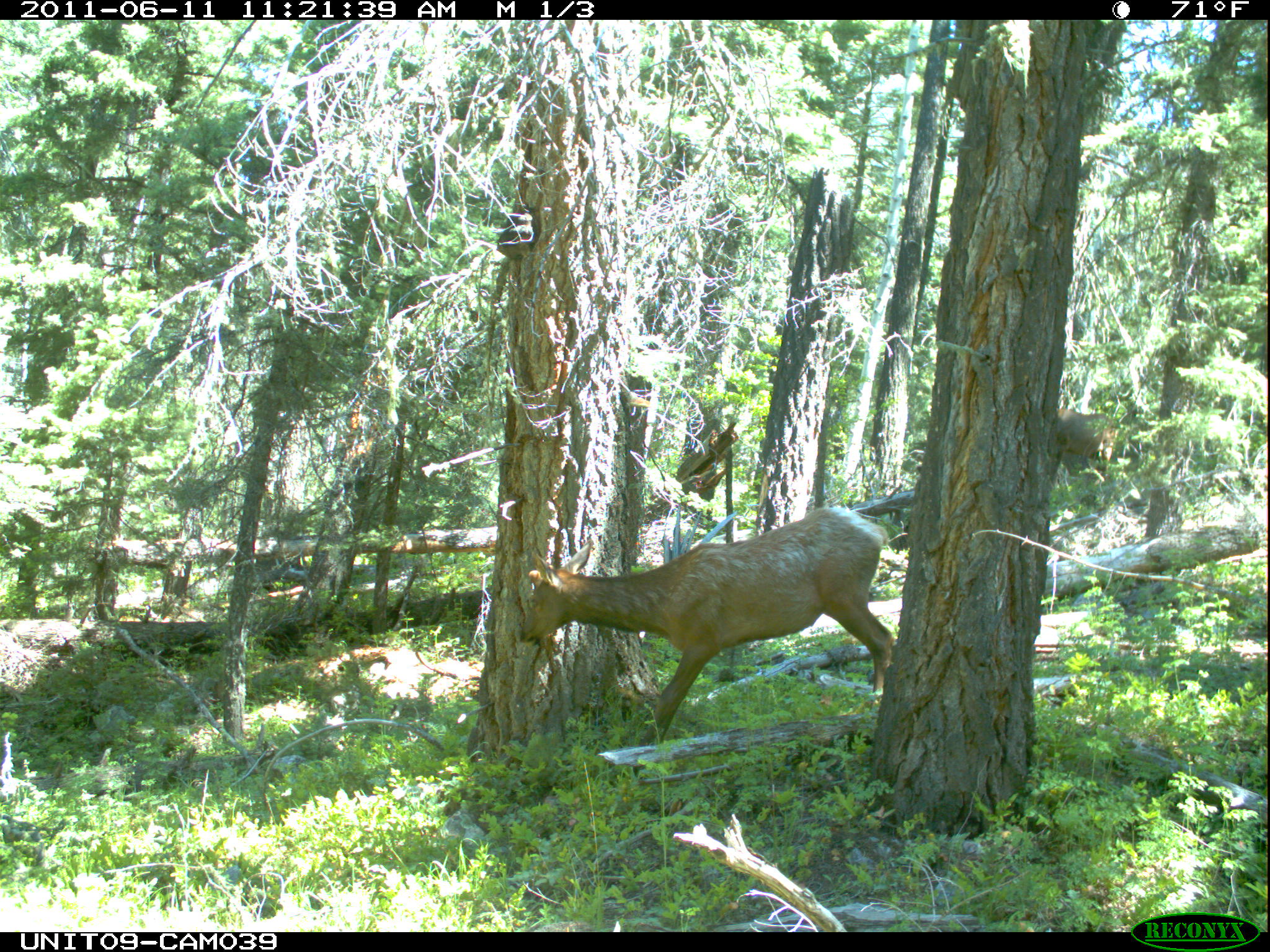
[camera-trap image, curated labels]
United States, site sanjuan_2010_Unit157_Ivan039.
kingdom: Animalia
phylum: Chordata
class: Mammalia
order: Artiodactyla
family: Cervidae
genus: Cervus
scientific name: Cervus elaphus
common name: red deer